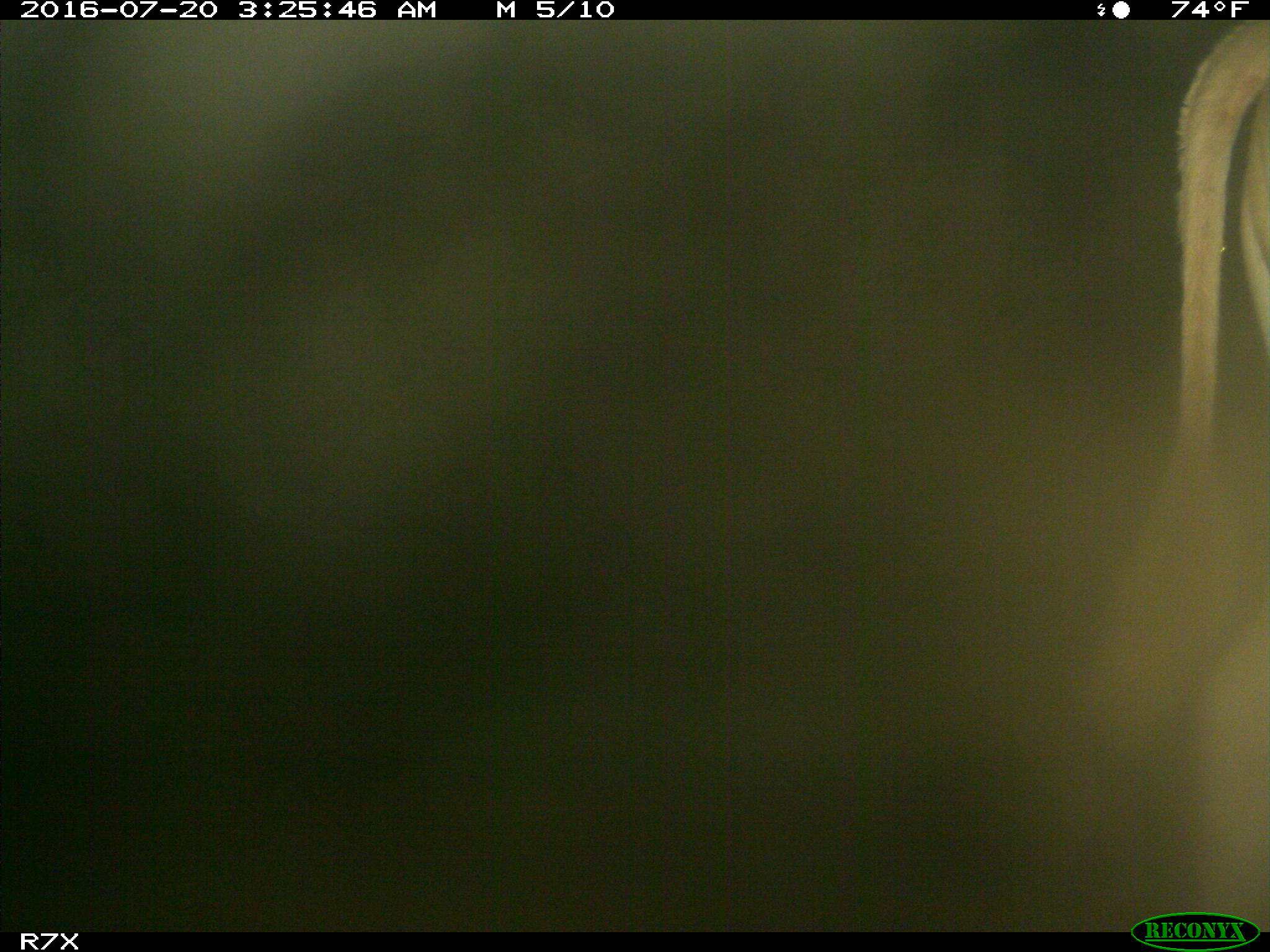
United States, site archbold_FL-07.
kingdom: Animalia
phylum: Chordata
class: Mammalia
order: Artiodactyla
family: Bovidae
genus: Bos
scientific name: Bos taurus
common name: domestic cow